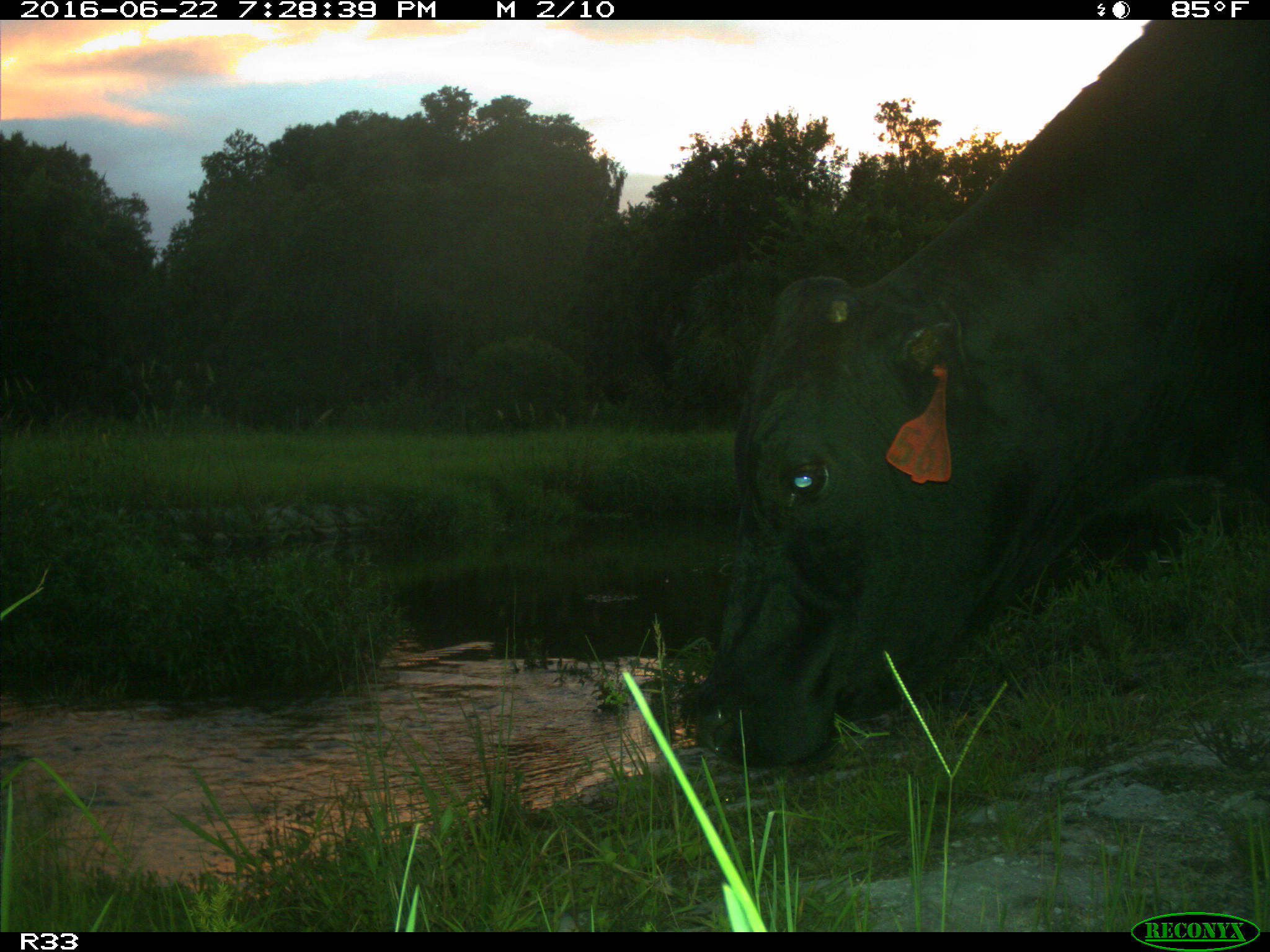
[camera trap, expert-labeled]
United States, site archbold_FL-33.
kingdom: Animalia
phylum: Chordata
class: Mammalia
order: Artiodactyla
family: Bovidae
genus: Bos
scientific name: Bos taurus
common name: domestic cow